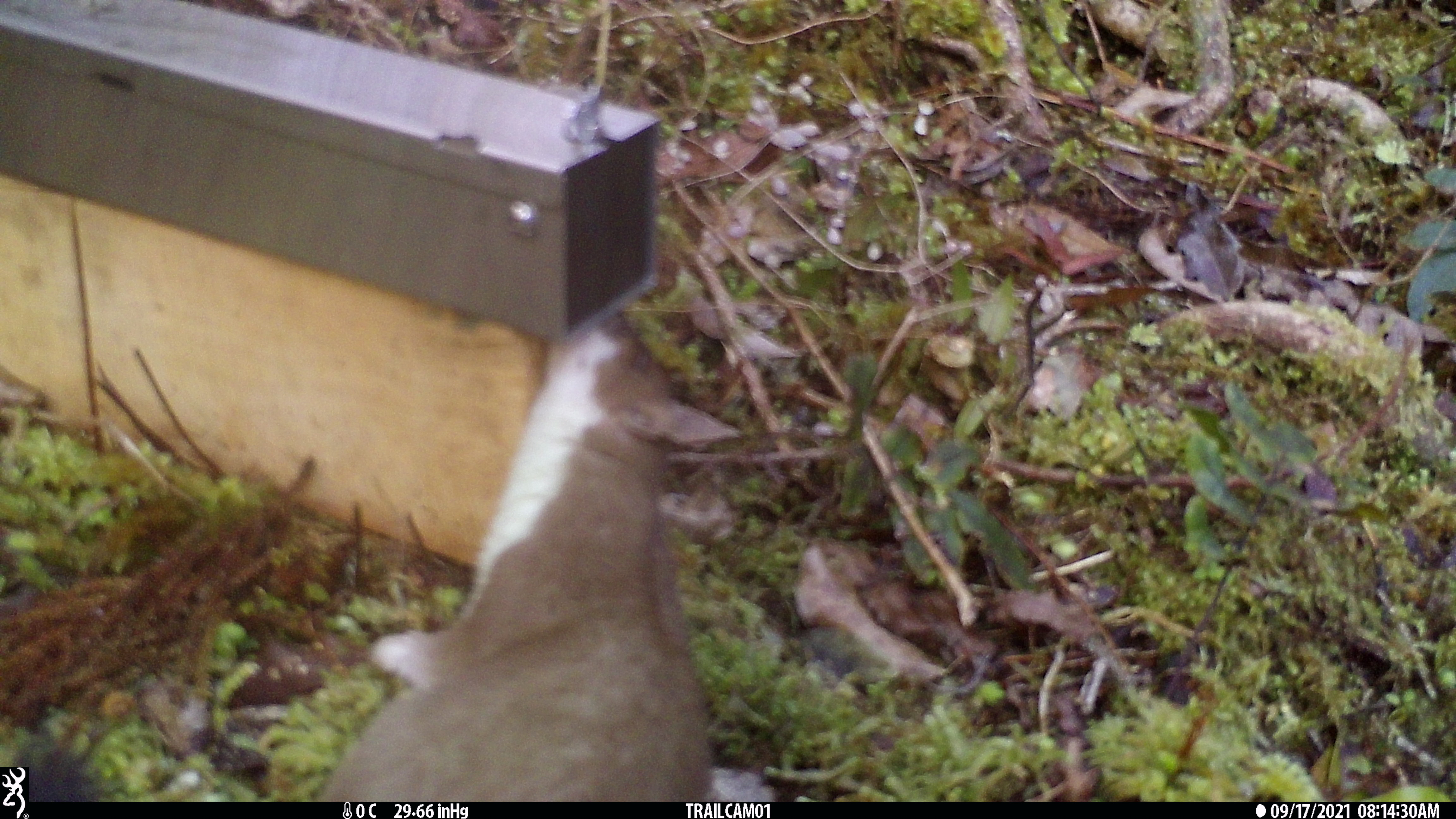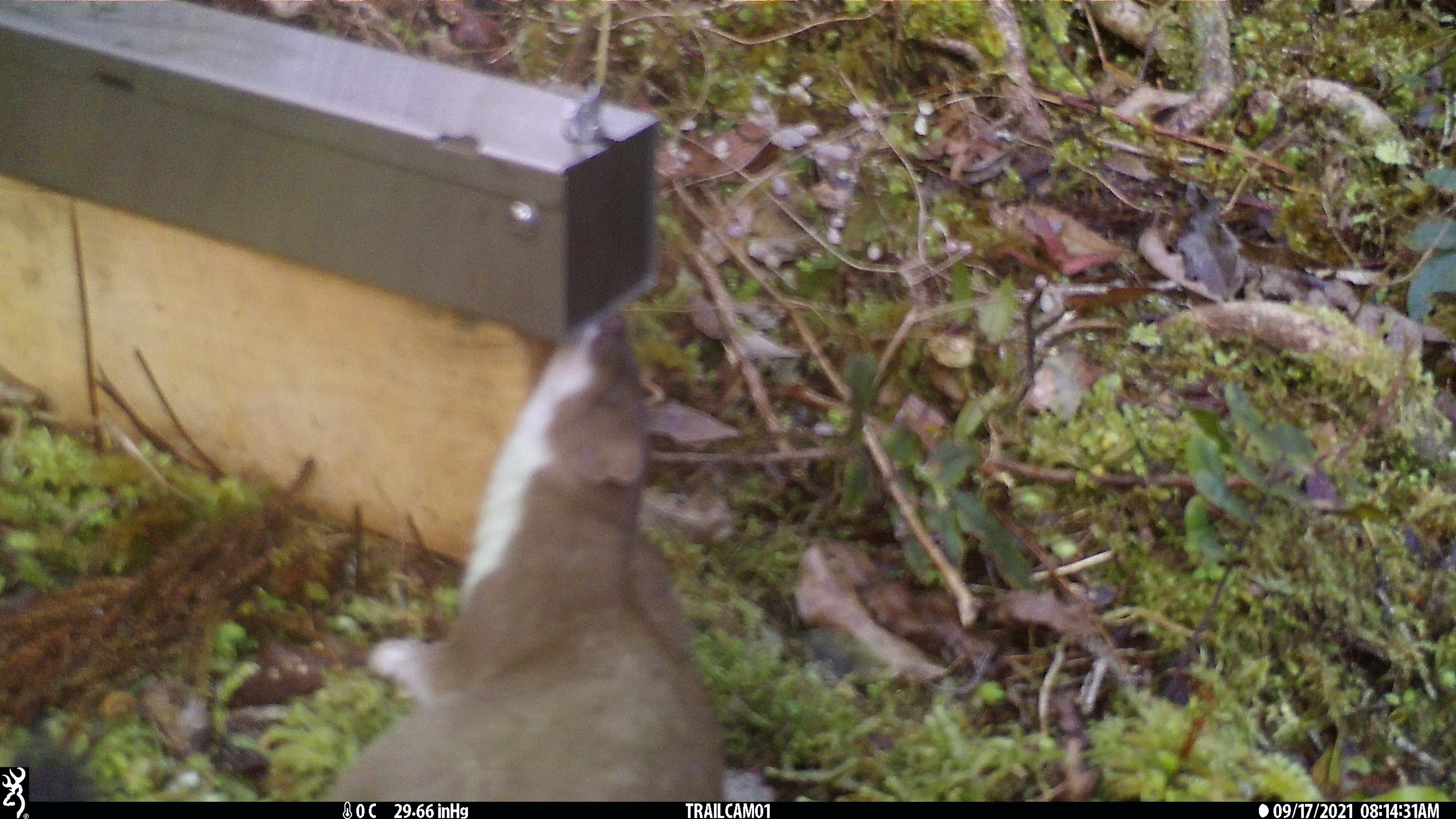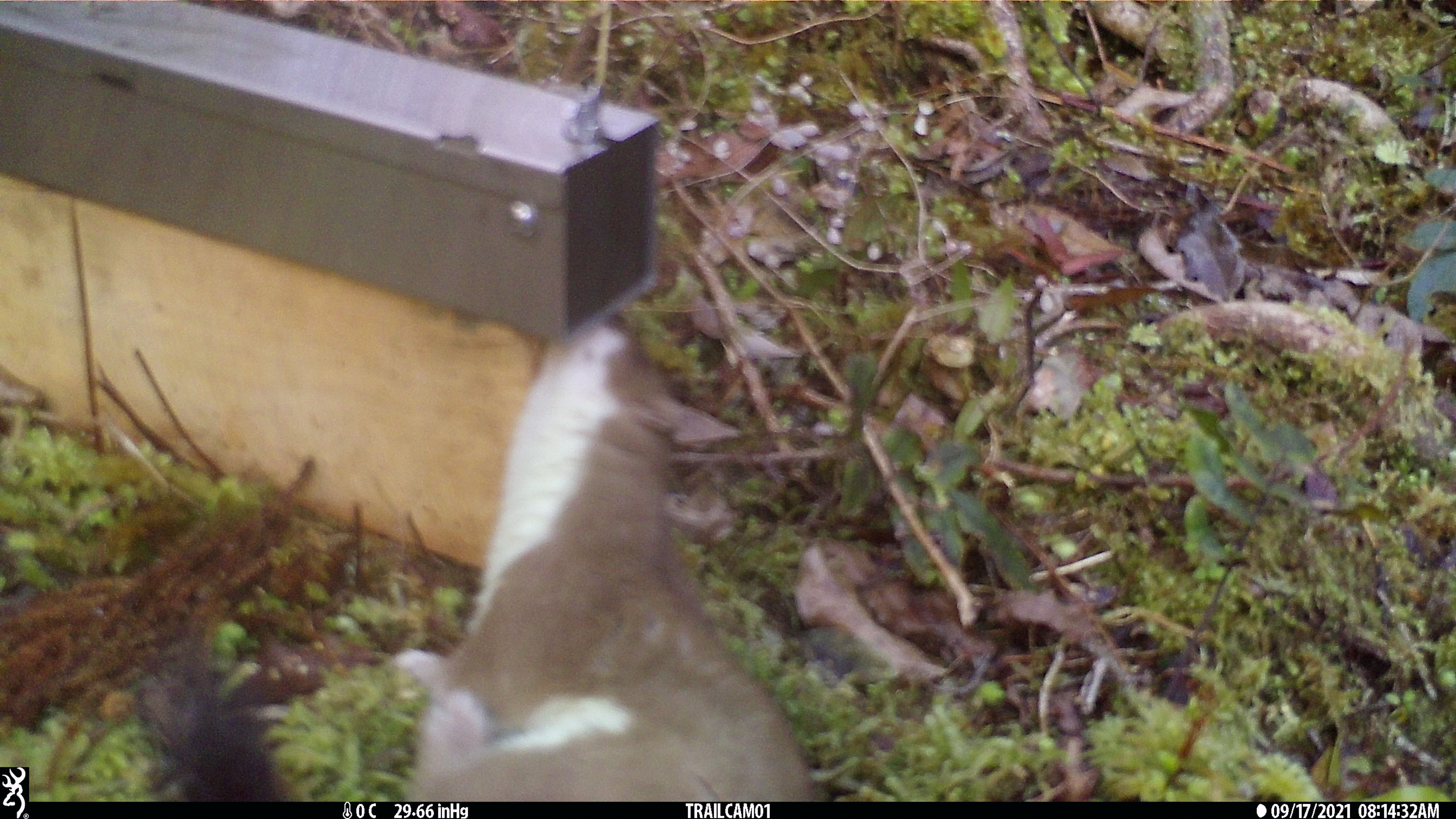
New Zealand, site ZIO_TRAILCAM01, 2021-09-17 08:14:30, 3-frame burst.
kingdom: Animalia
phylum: Chordata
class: Mammalia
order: Carnivora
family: Mustelidae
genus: Mustela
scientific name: Mustela erminea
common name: stoat